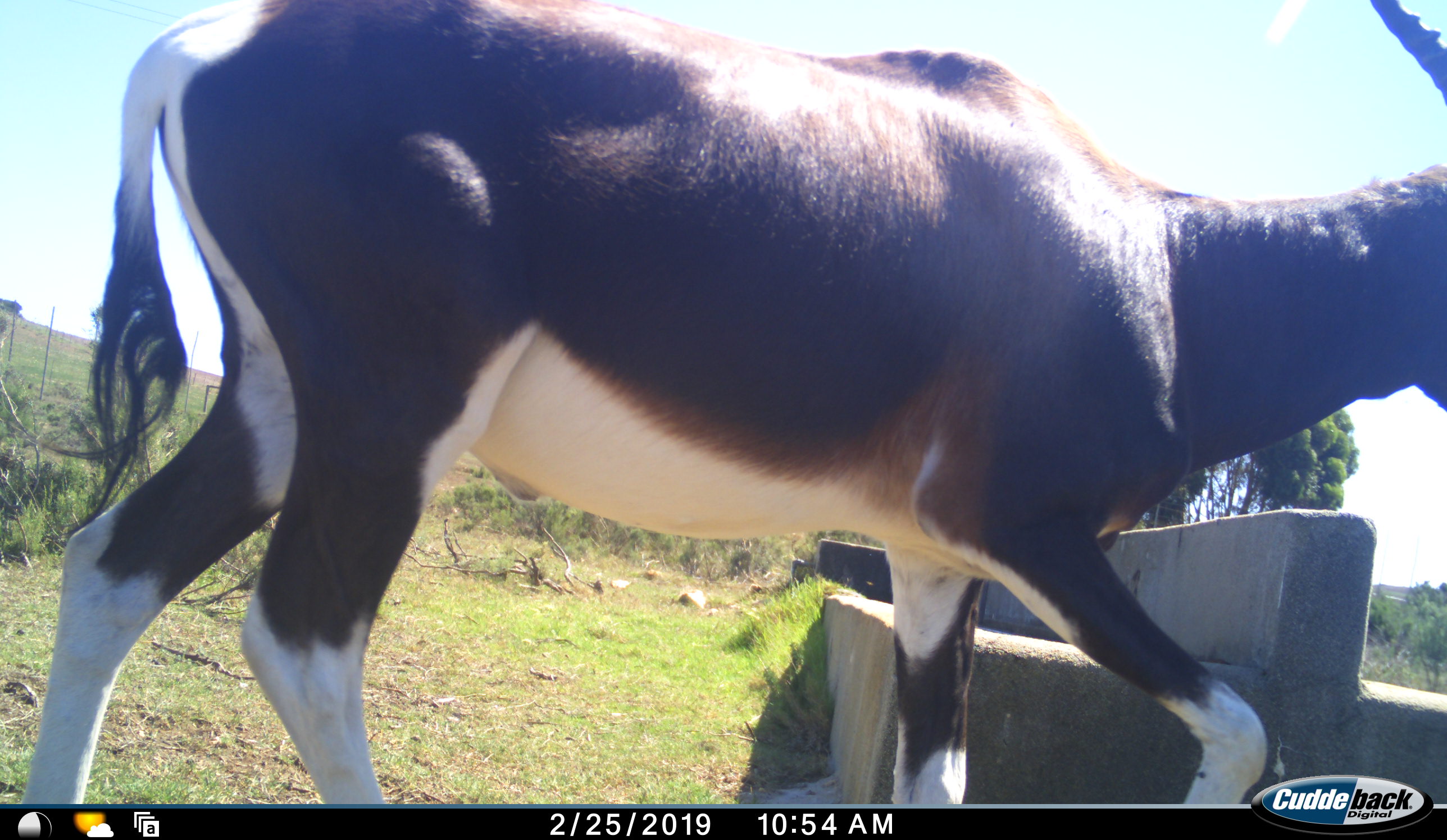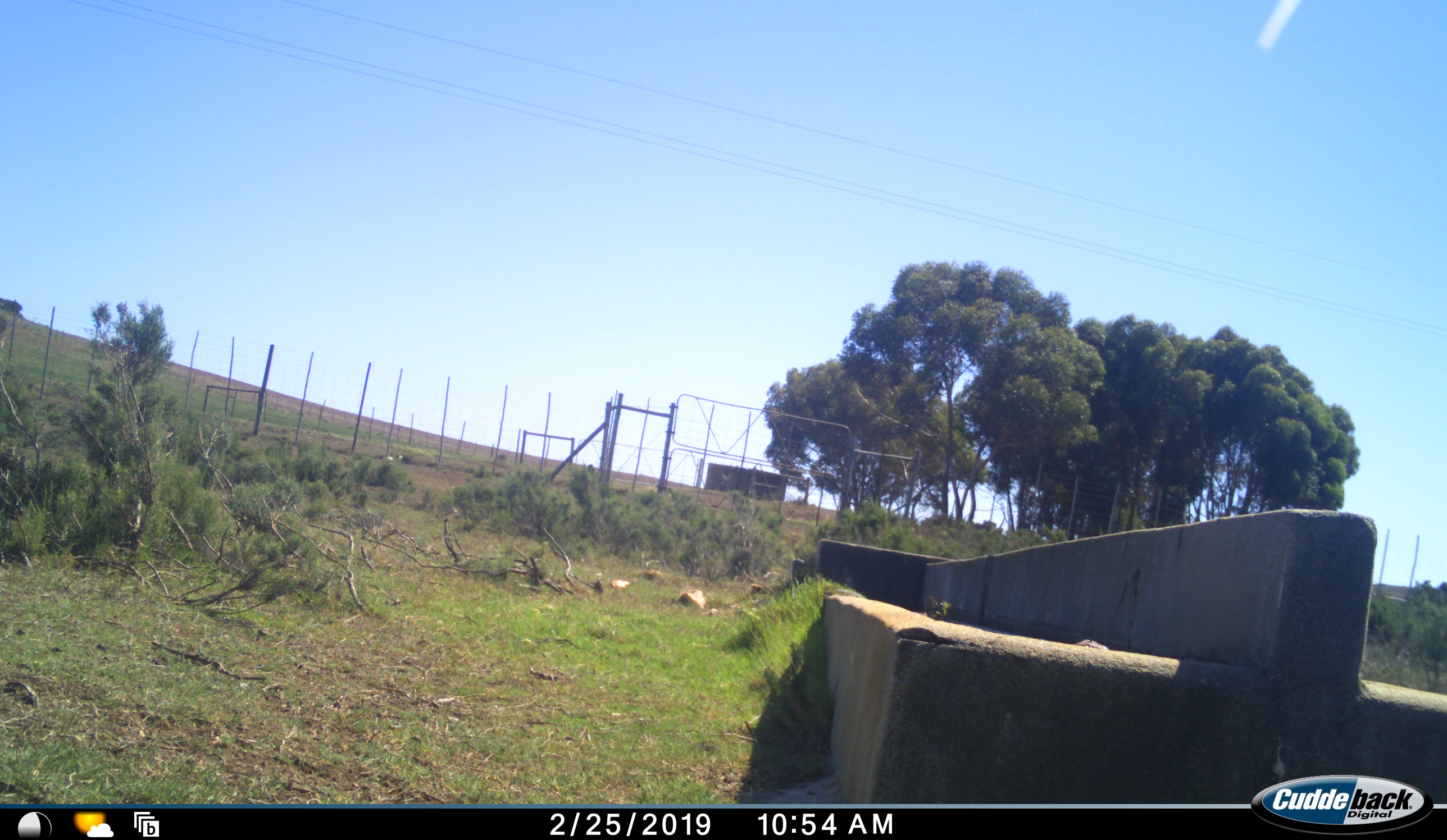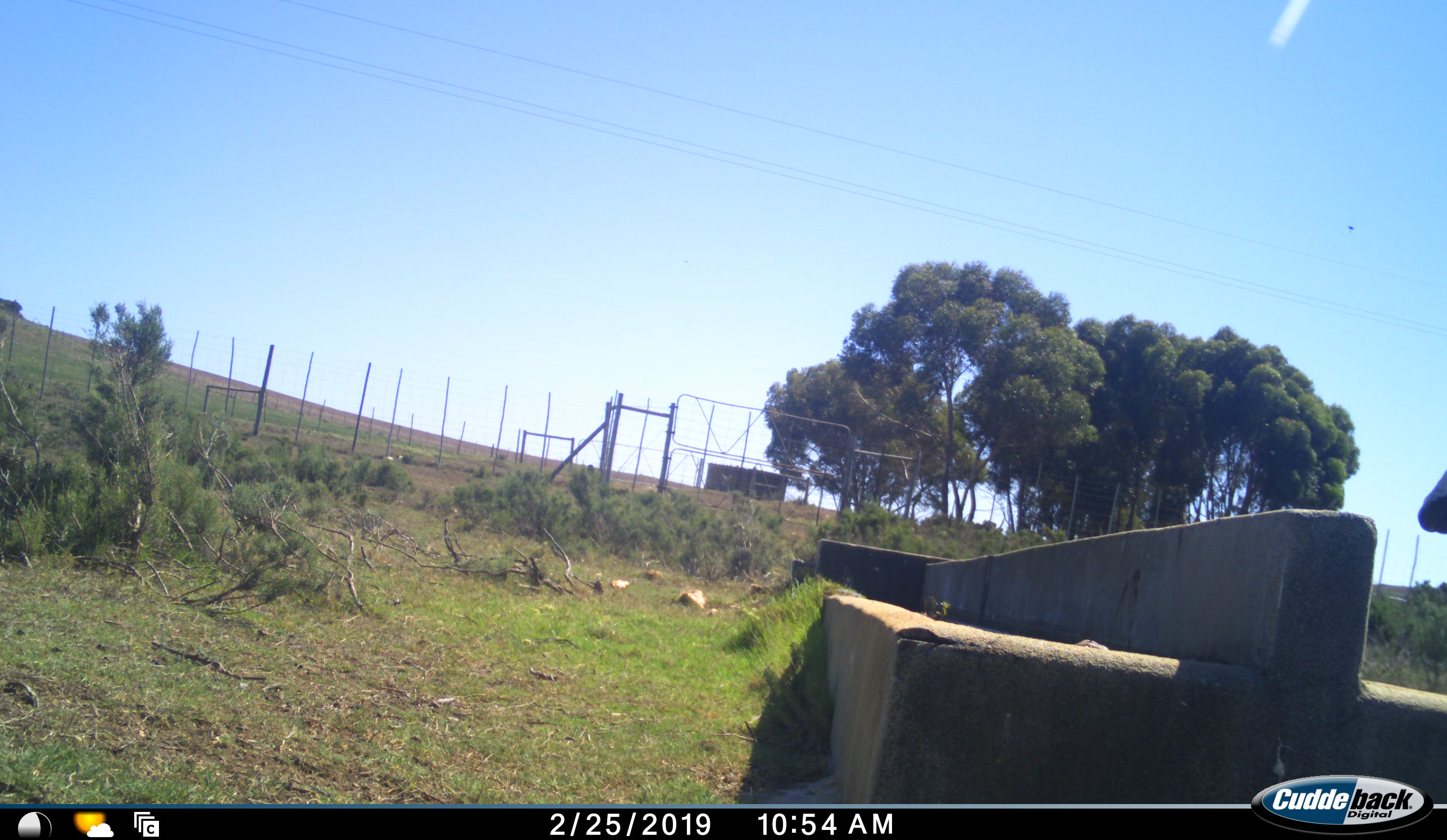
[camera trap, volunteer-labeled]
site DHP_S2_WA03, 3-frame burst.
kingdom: Animalia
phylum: Chordata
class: Mammalia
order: Artiodactyla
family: Bovidae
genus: Damaliscus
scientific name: Damaliscus pygargus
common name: bontebok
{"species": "bontebok (Damaliscus pygargus)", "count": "1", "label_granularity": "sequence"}